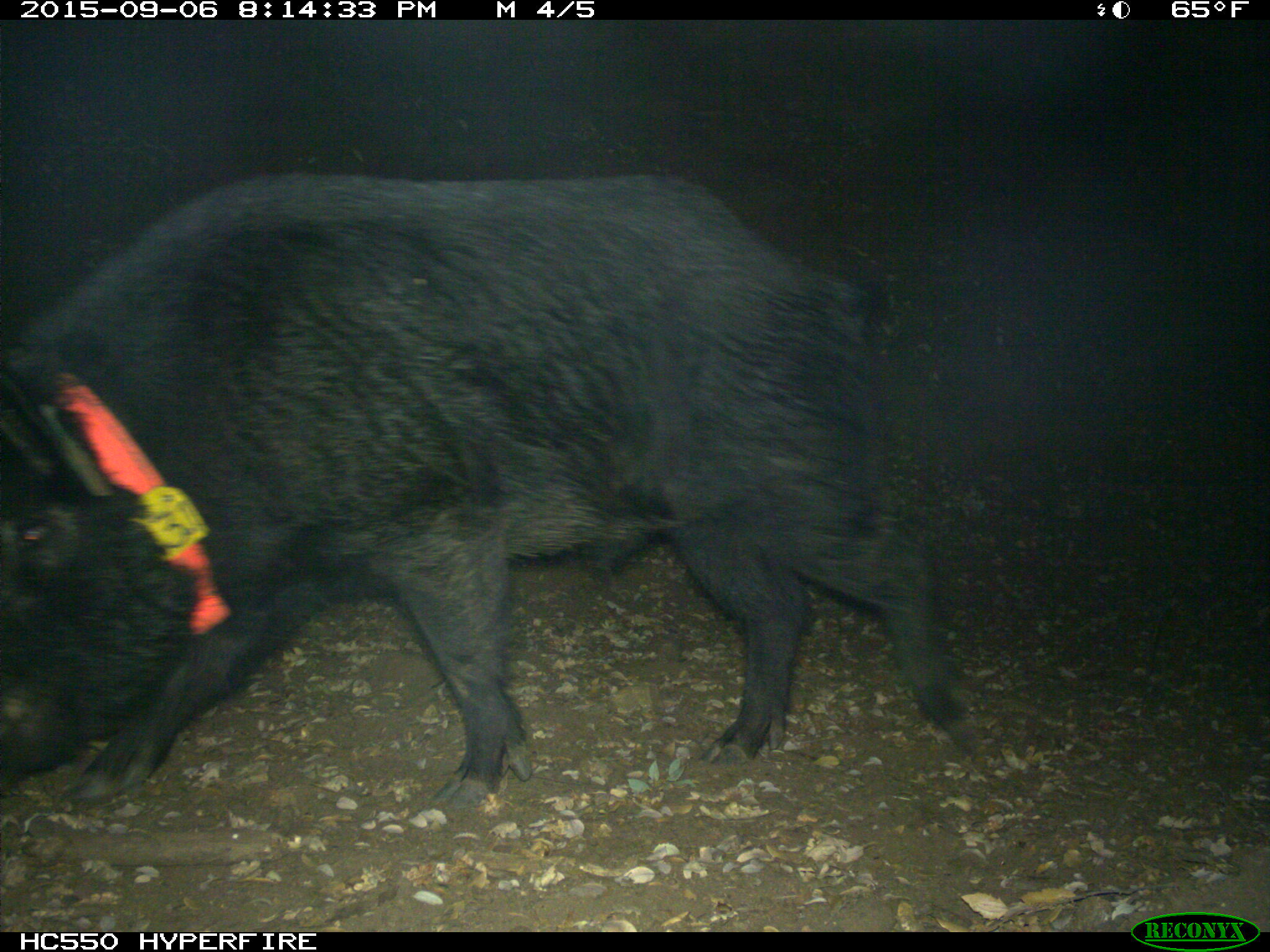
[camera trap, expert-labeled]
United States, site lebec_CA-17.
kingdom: Animalia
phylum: Chordata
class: Mammalia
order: Artiodactyla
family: Suidae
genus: Sus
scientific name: Sus scrofa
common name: wild boar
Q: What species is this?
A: Sus scrofa (wild boar).